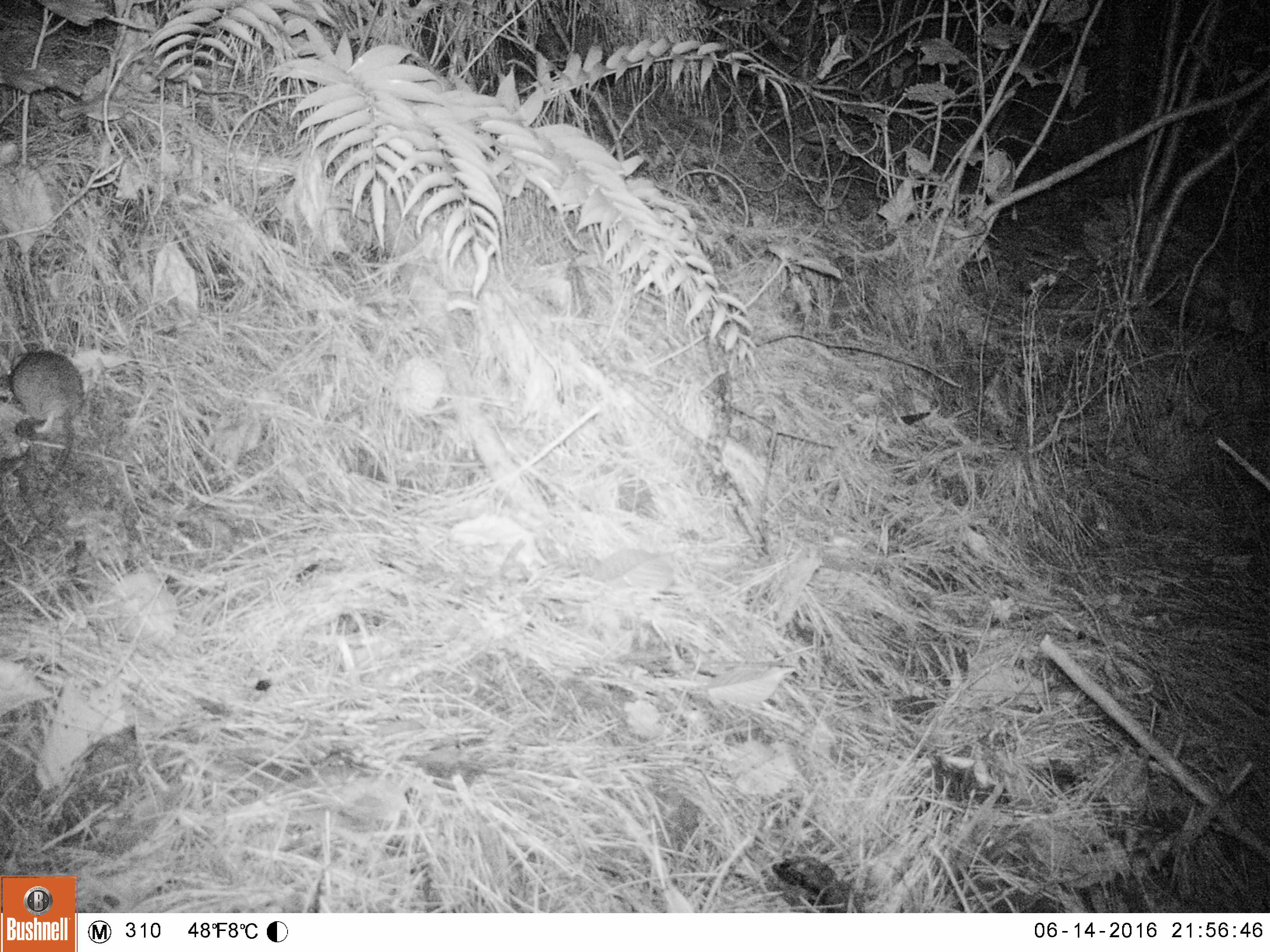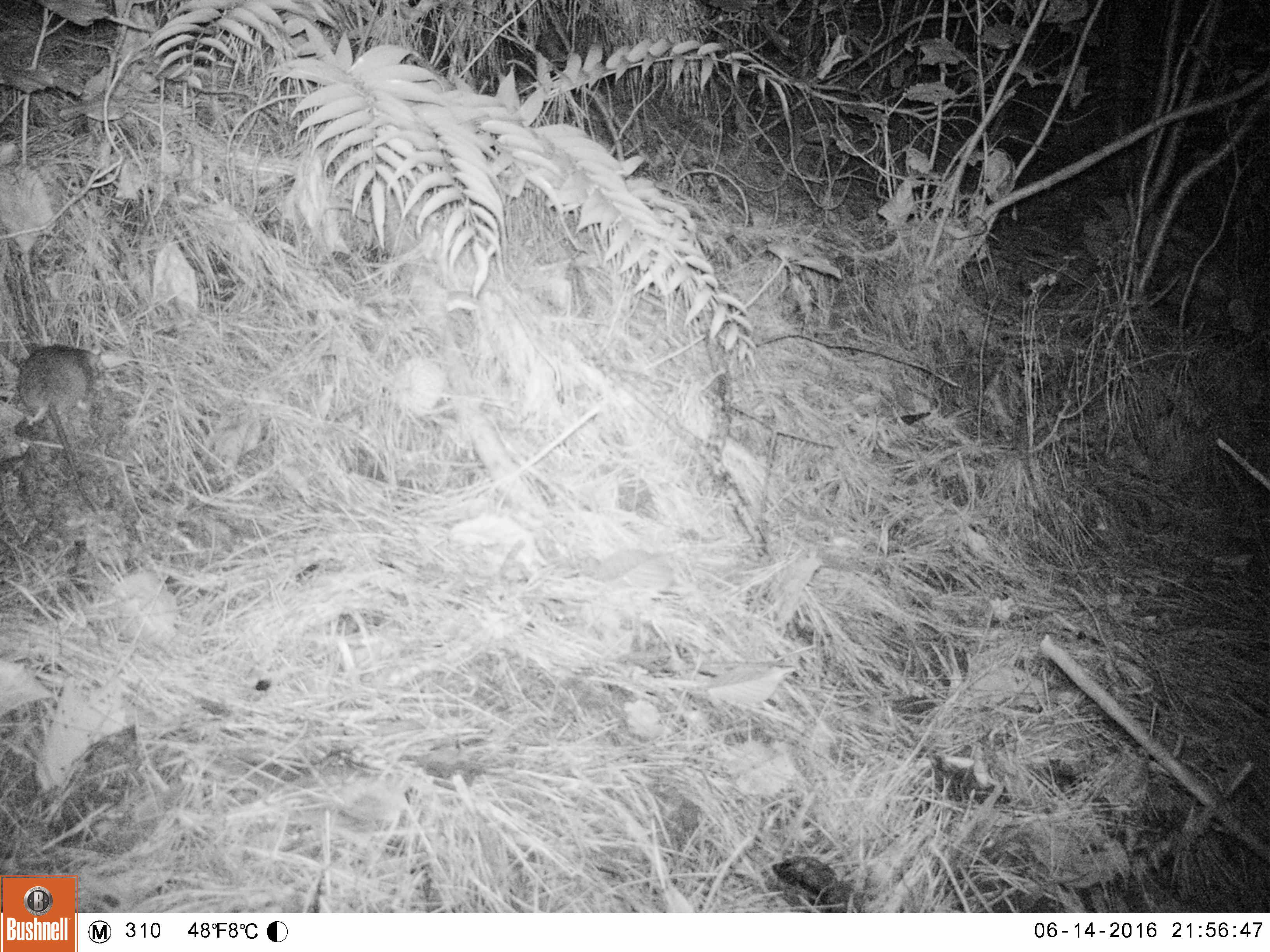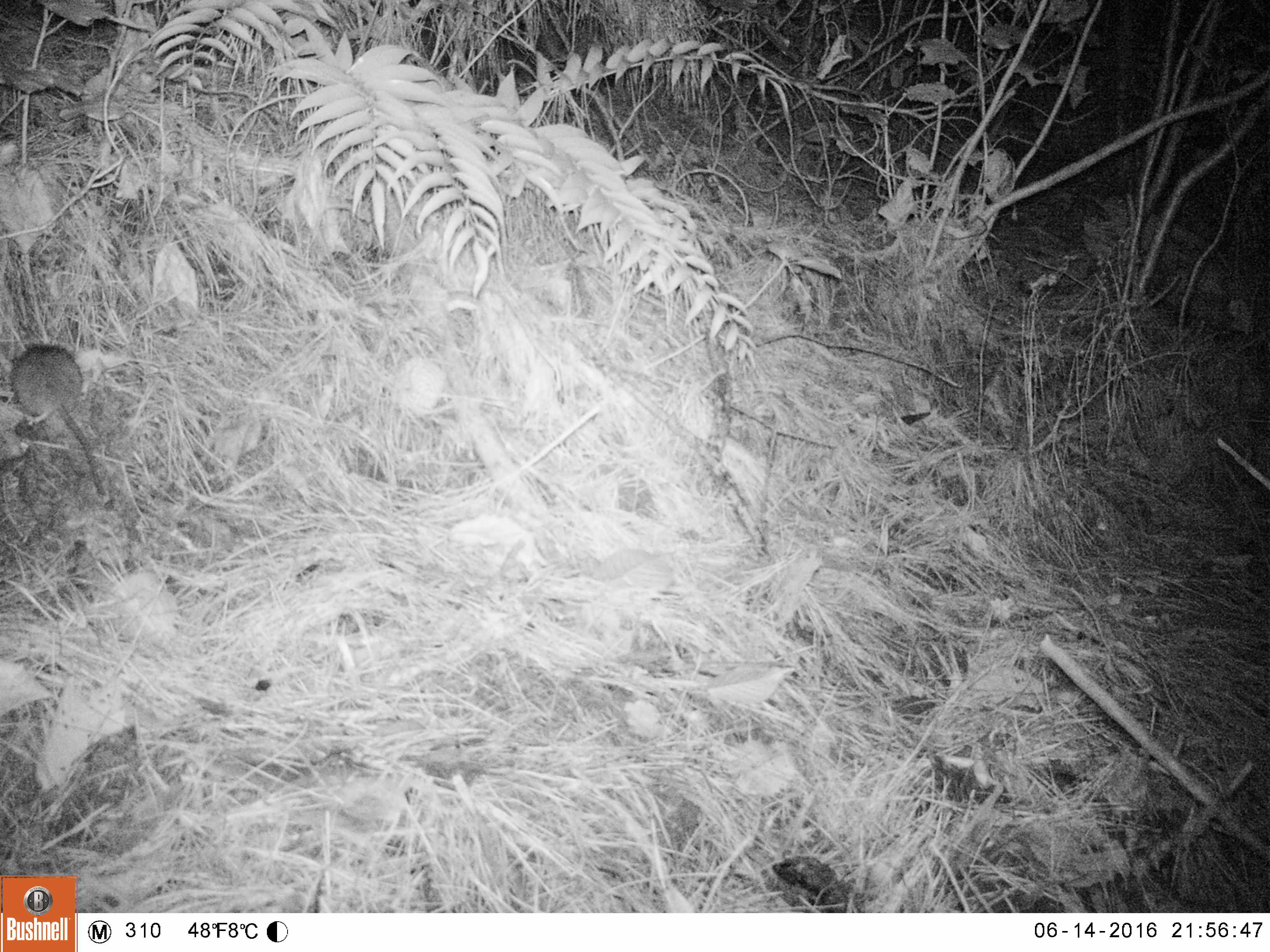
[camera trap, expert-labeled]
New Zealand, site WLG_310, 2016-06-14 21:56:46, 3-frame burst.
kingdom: Animalia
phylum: Chordata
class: Mammalia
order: Rodentia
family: Muridae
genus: Rattus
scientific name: Rattus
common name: rat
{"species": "rat (Rattus)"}